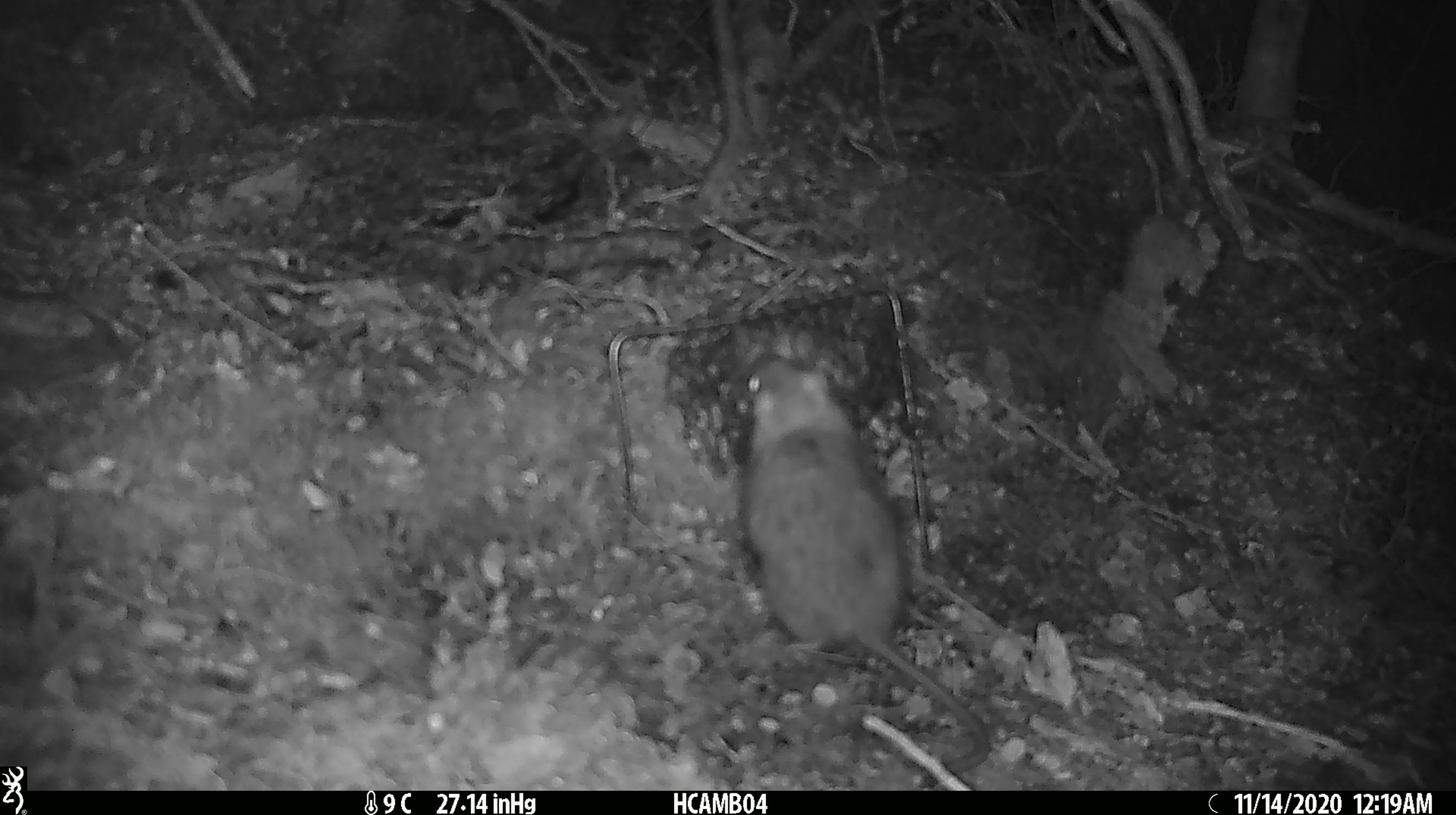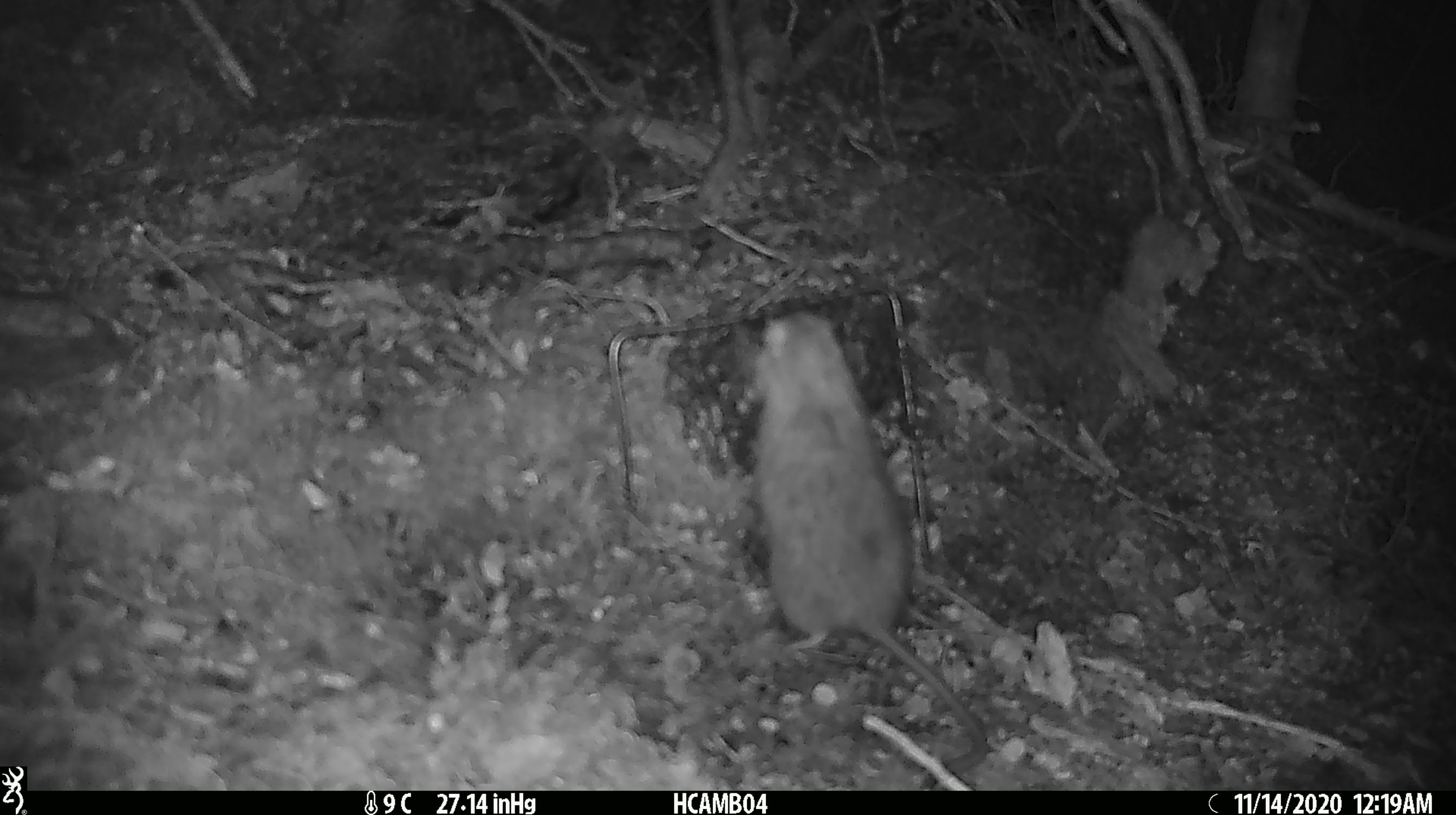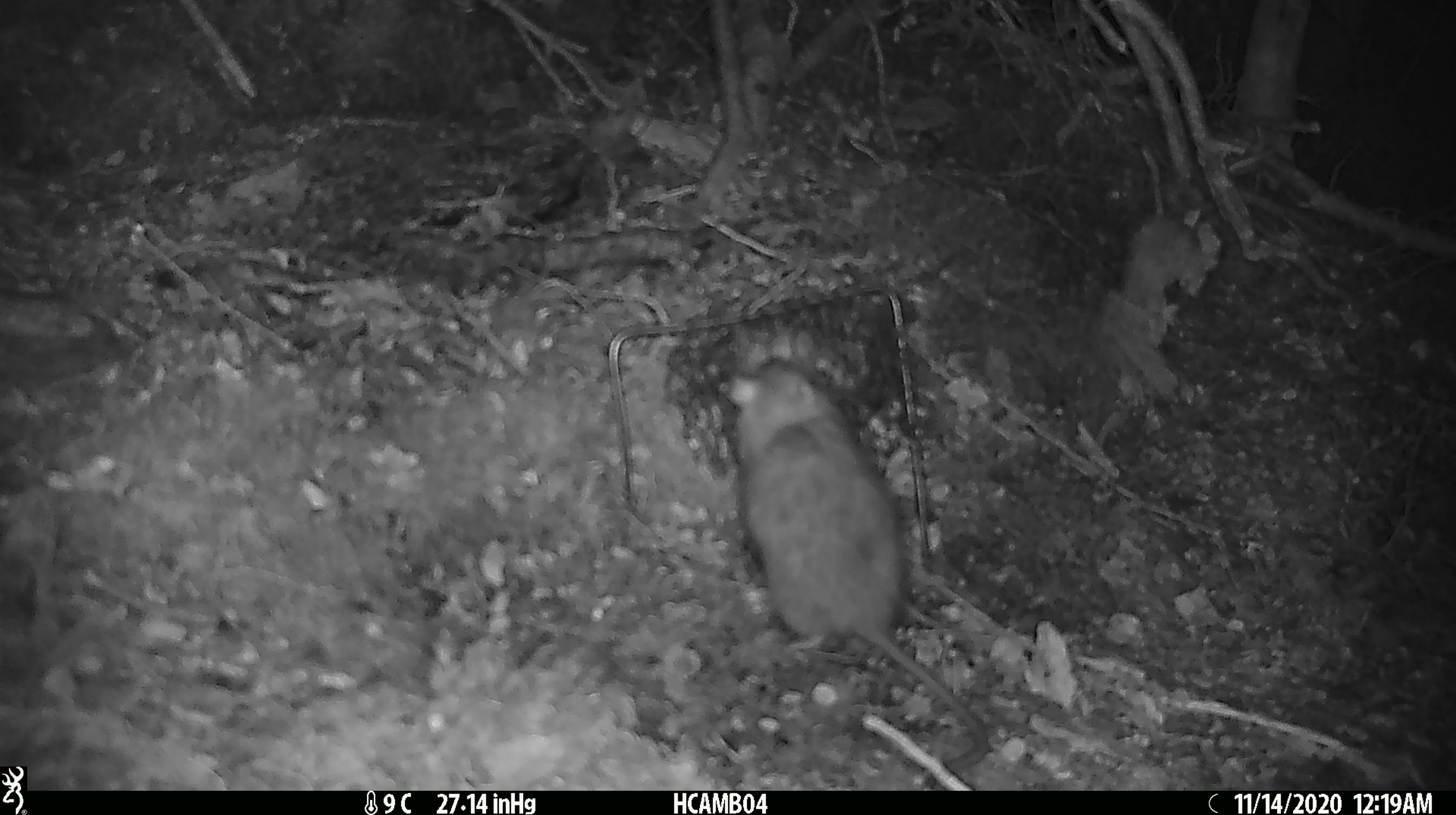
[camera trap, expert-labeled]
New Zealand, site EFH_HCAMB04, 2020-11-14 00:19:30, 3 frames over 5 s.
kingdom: Animalia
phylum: Chordata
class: Mammalia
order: Rodentia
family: Muridae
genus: Rattus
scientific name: Rattus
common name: rat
Rat (Rattus).